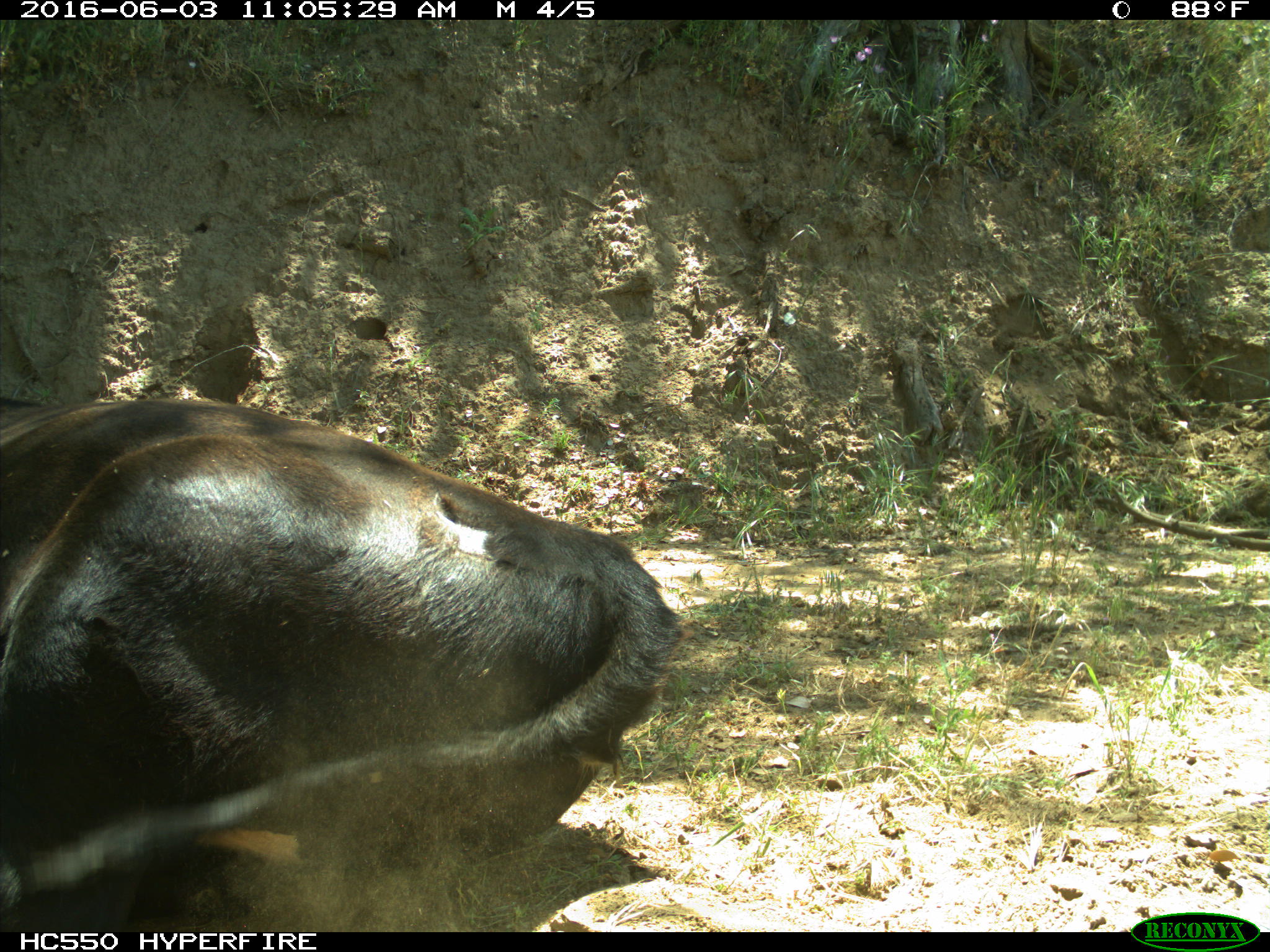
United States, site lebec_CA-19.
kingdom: Animalia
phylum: Chordata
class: Mammalia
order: Artiodactyla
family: Bovidae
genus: Bos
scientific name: Bos taurus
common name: domestic cow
Bos taurus (domestic cow).